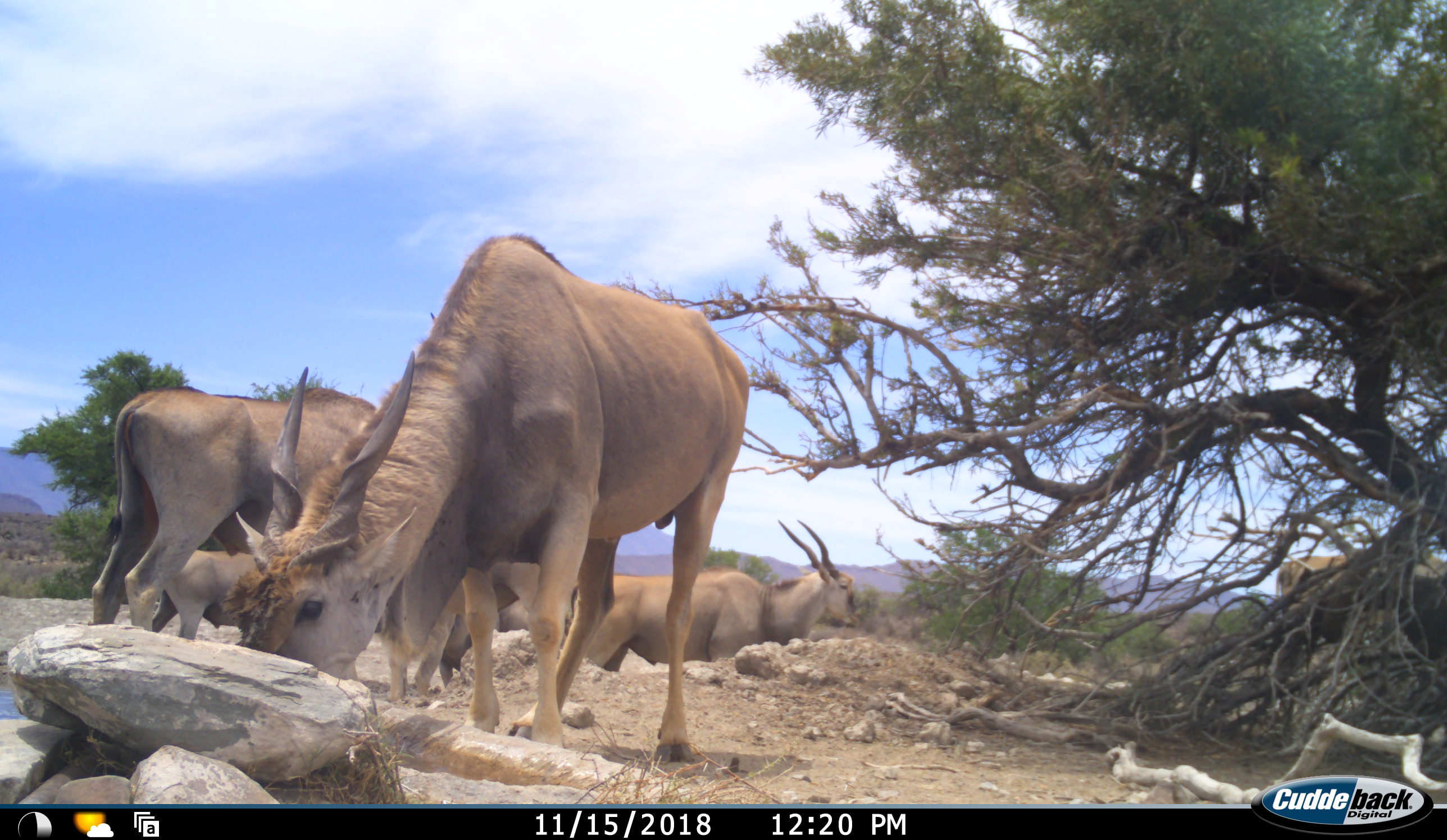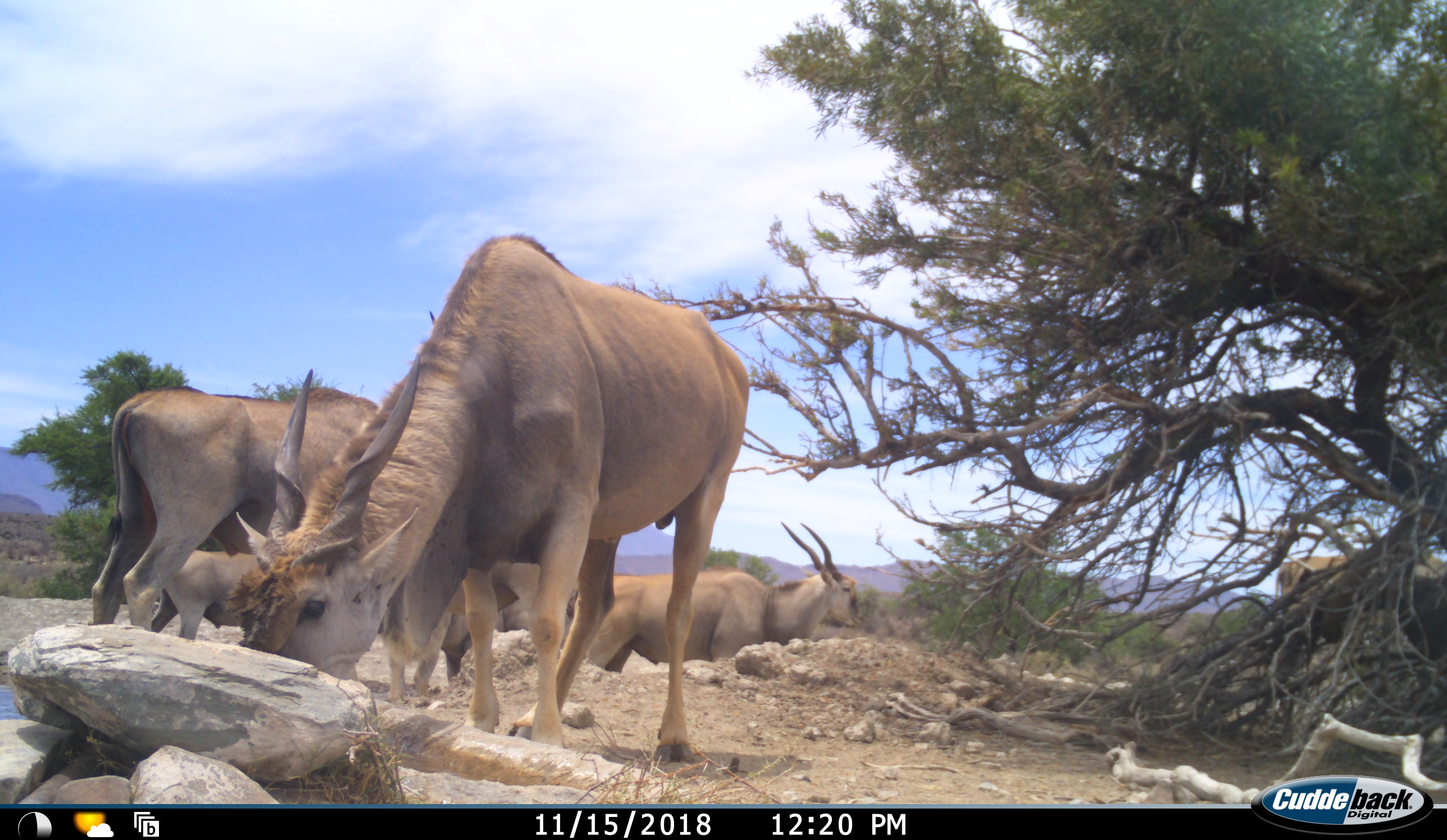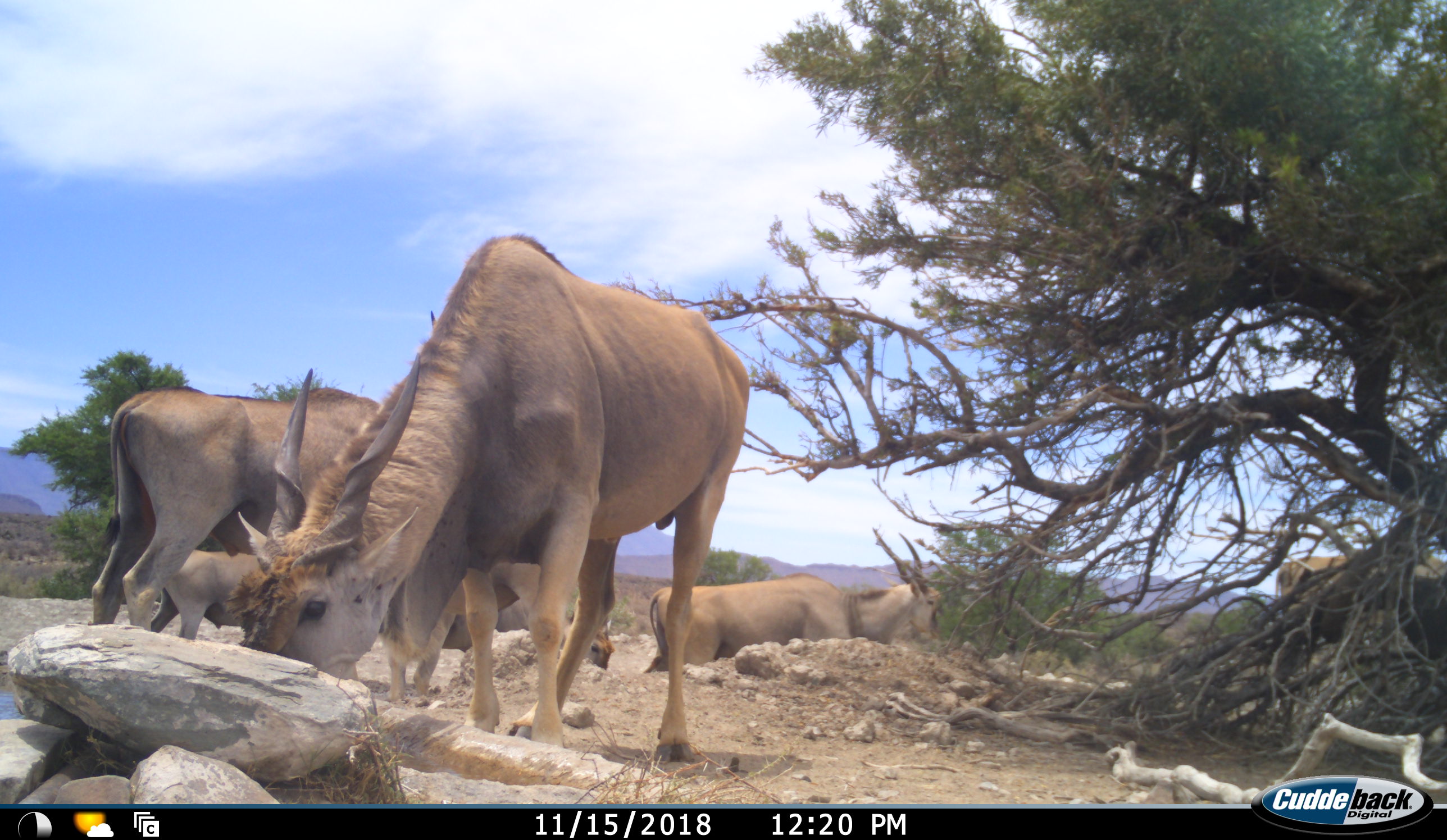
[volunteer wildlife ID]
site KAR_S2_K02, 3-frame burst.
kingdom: Animalia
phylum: Chordata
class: Mammalia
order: Artiodactyla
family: Bovidae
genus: Tragelaphus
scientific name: Tragelaphus oryx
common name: eland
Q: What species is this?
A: Eland (Tragelaphus oryx).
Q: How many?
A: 6.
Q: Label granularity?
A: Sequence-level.